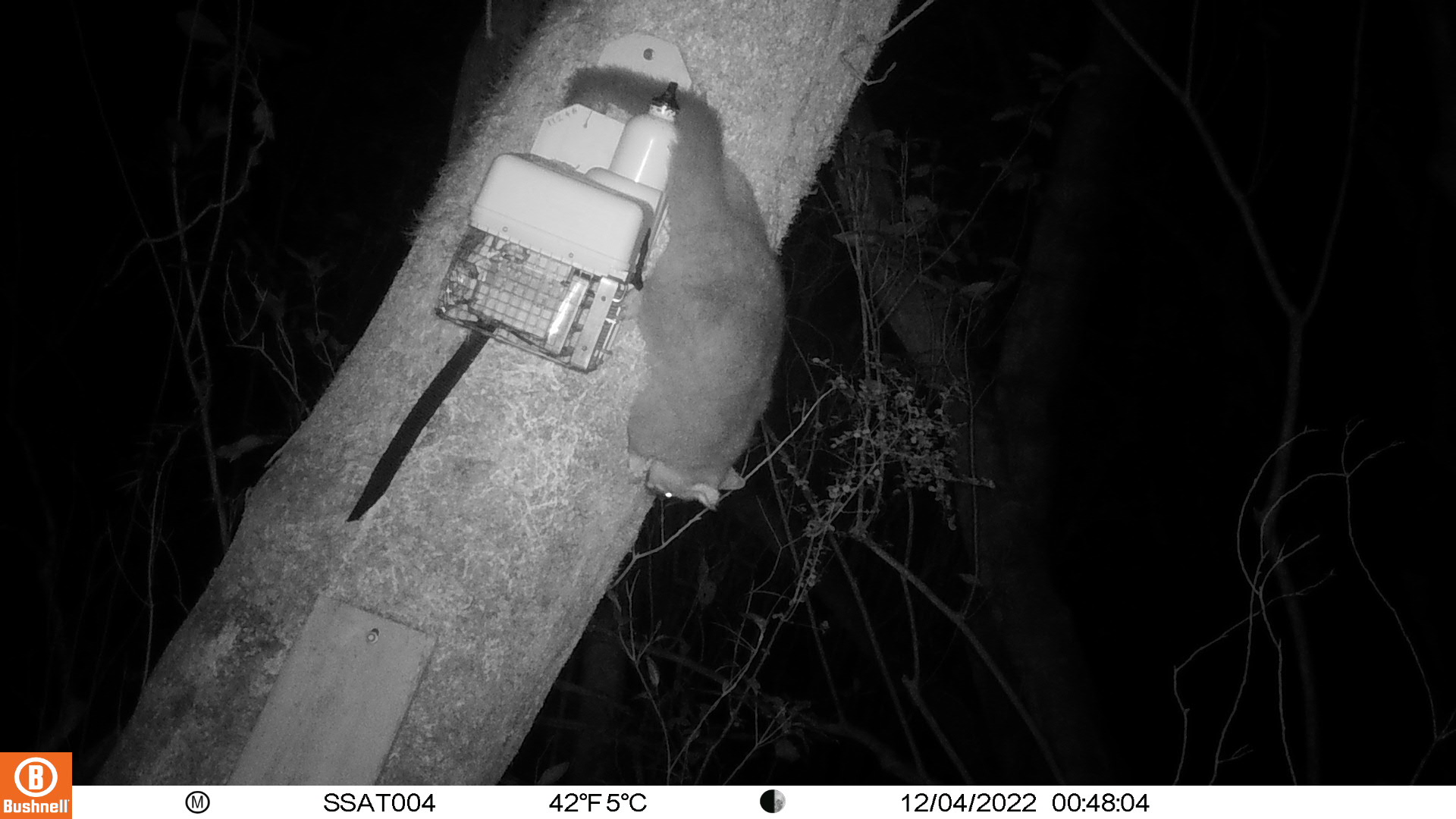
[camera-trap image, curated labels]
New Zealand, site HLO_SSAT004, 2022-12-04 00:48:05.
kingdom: Animalia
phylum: Chordata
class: Mammalia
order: Diprotodontia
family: Phalangeridae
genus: Trichosurus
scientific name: Trichosurus vulpecula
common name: common brushtail possum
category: possum